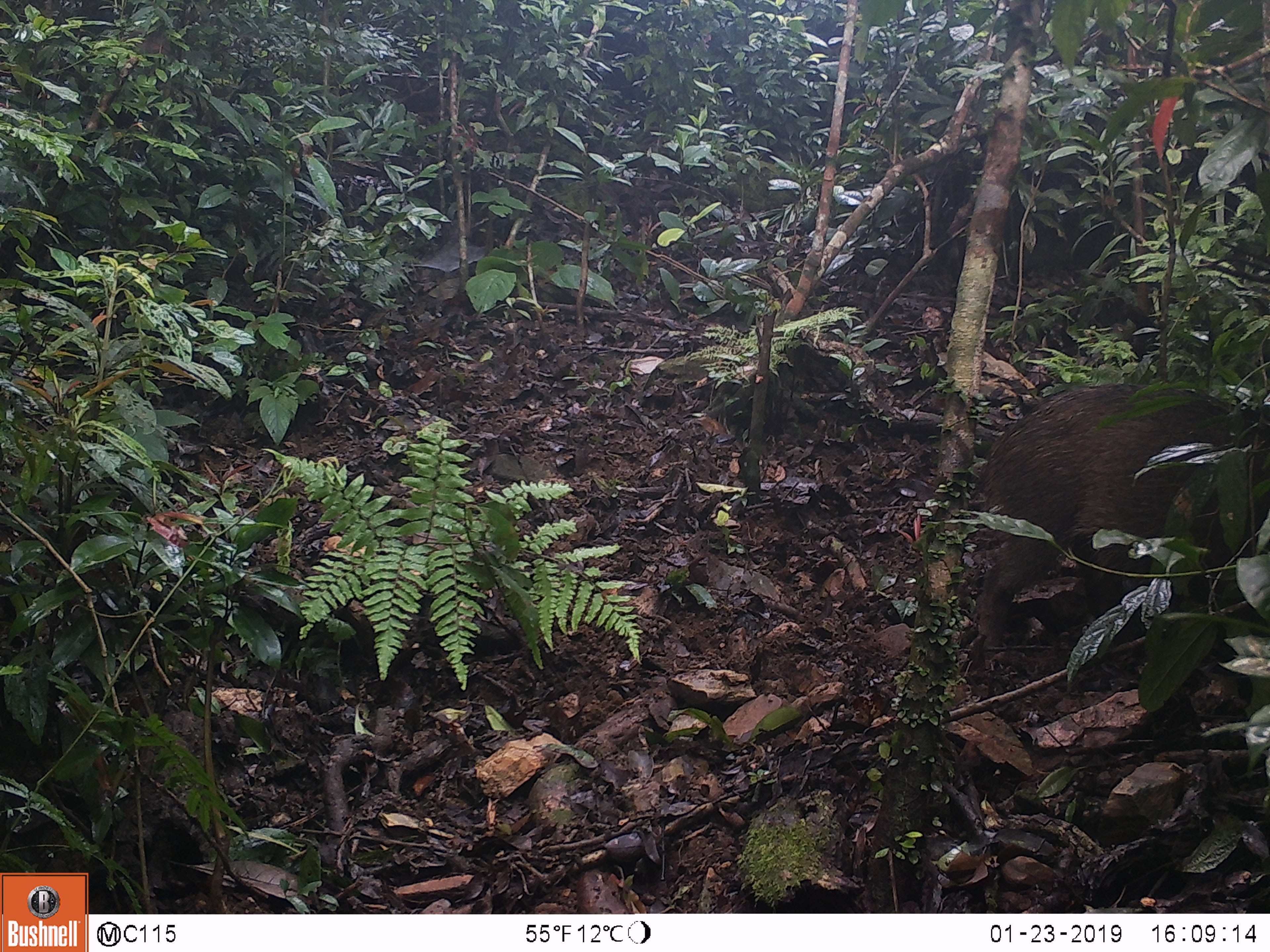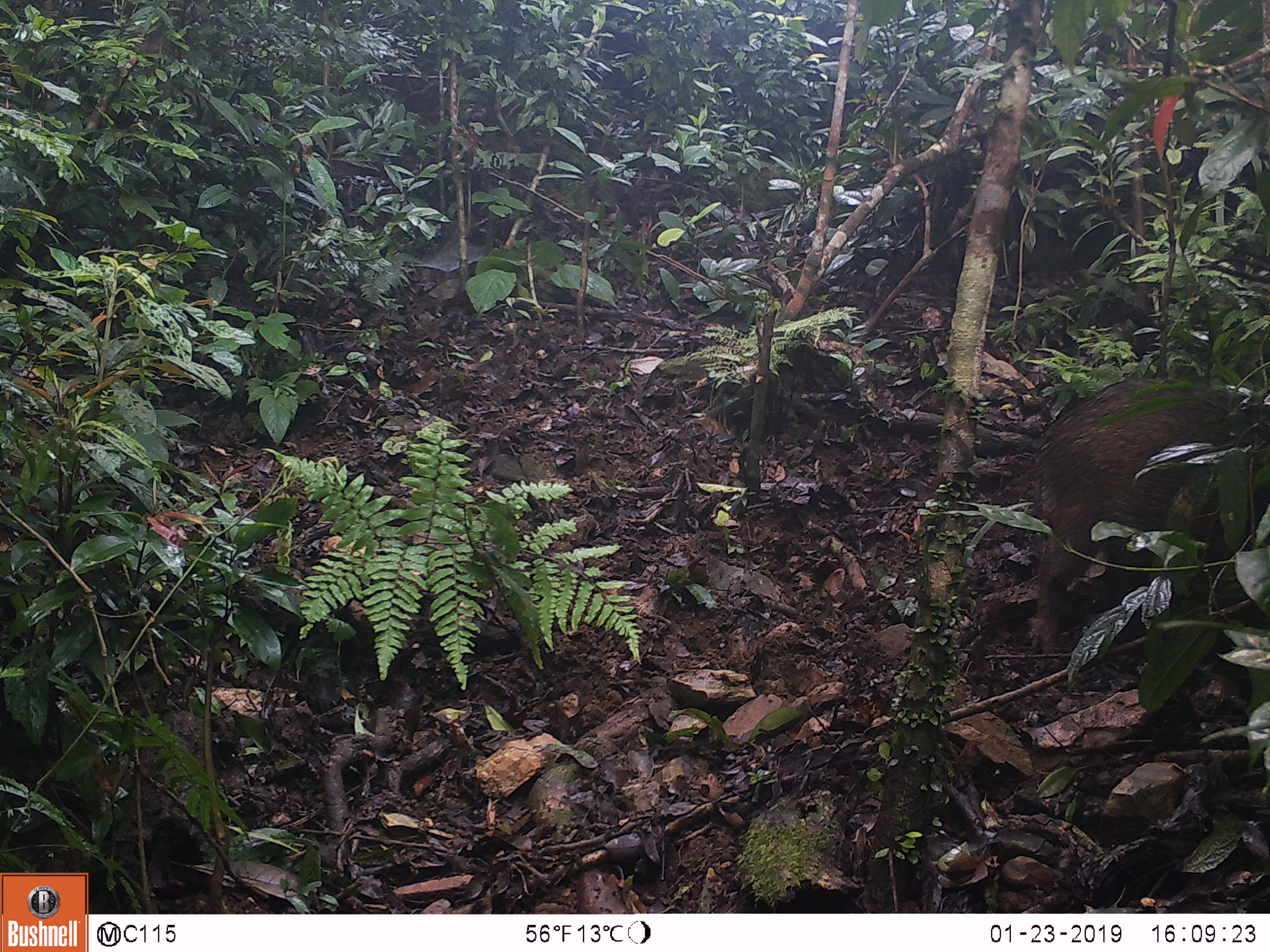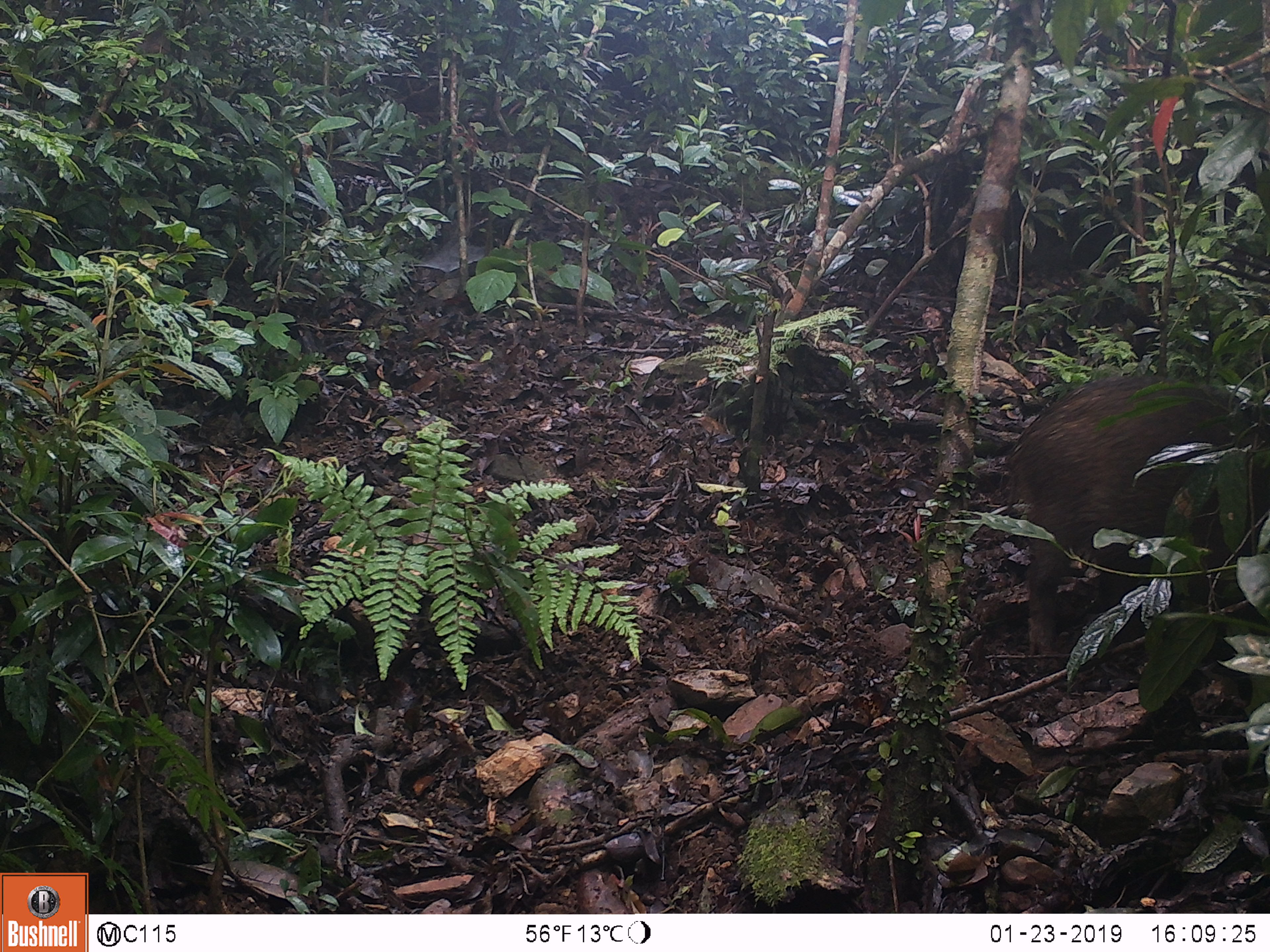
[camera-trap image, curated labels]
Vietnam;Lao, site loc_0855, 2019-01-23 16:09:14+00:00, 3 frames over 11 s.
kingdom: Animalia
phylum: Chordata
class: Mammalia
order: Artiodactyla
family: Suidae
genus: Sus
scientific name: Sus scrofa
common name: eurasian wild pig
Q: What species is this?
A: Eurasian wild pig (Sus scrofa).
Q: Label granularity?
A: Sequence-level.